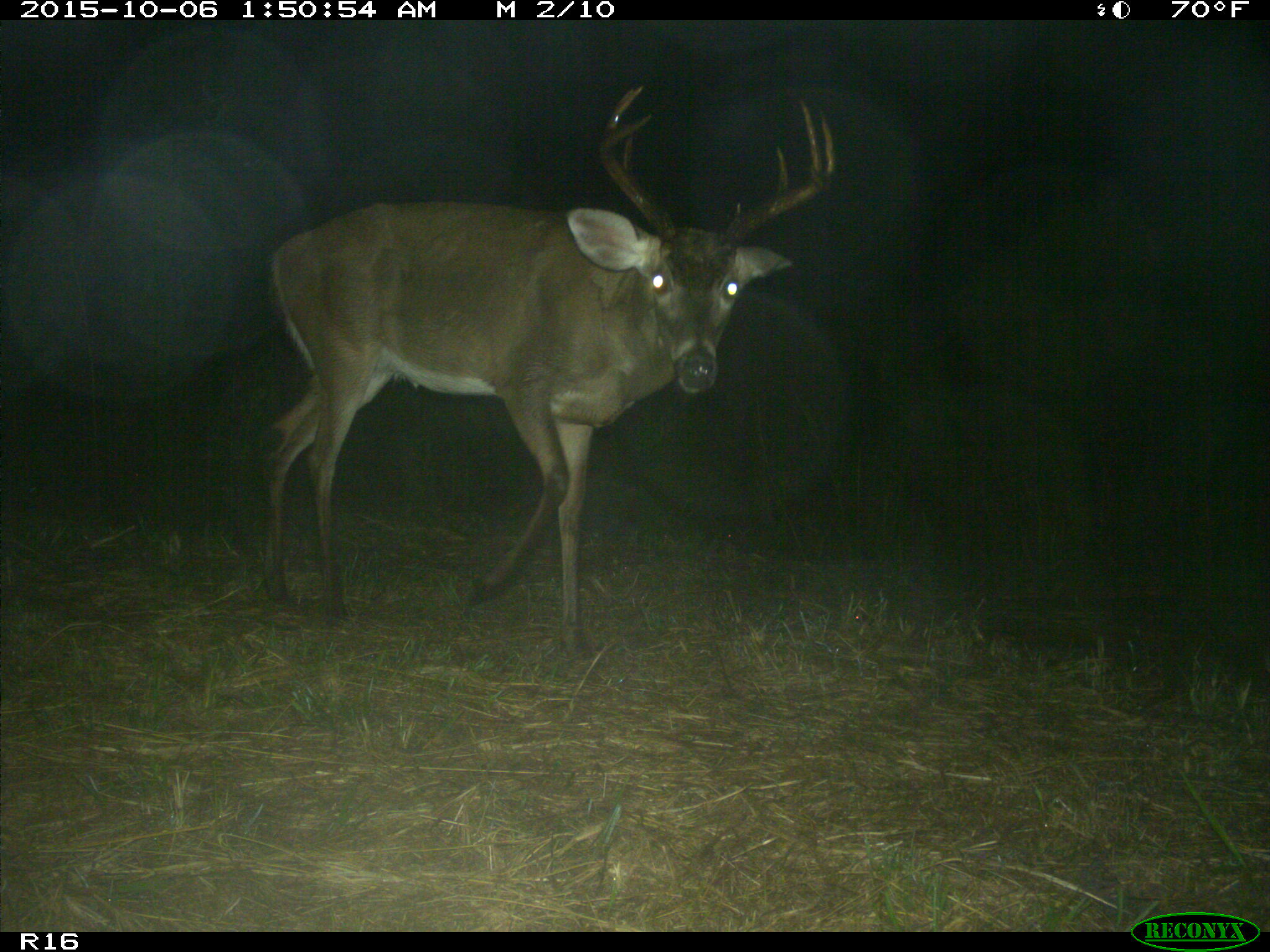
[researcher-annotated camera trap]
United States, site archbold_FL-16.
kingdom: Animalia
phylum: Chordata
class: Mammalia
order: Artiodactyla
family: Cervidae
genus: Odocoileus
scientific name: Odocoileus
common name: deer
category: unidentified deer